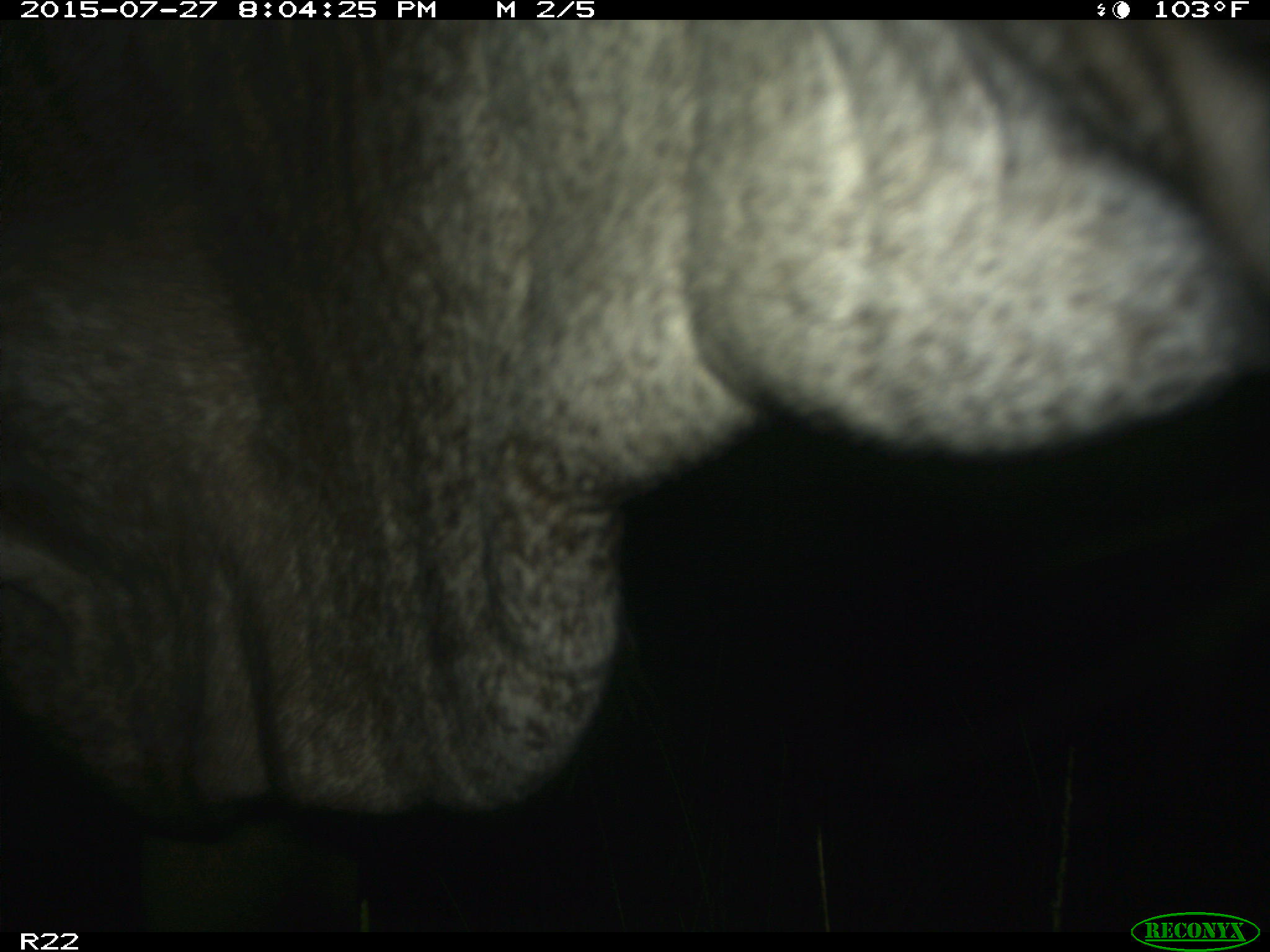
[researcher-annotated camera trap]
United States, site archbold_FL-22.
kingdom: Animalia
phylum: Chordata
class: Mammalia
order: Artiodactyla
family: Bovidae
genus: Bos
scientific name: Bos taurus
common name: domestic cow